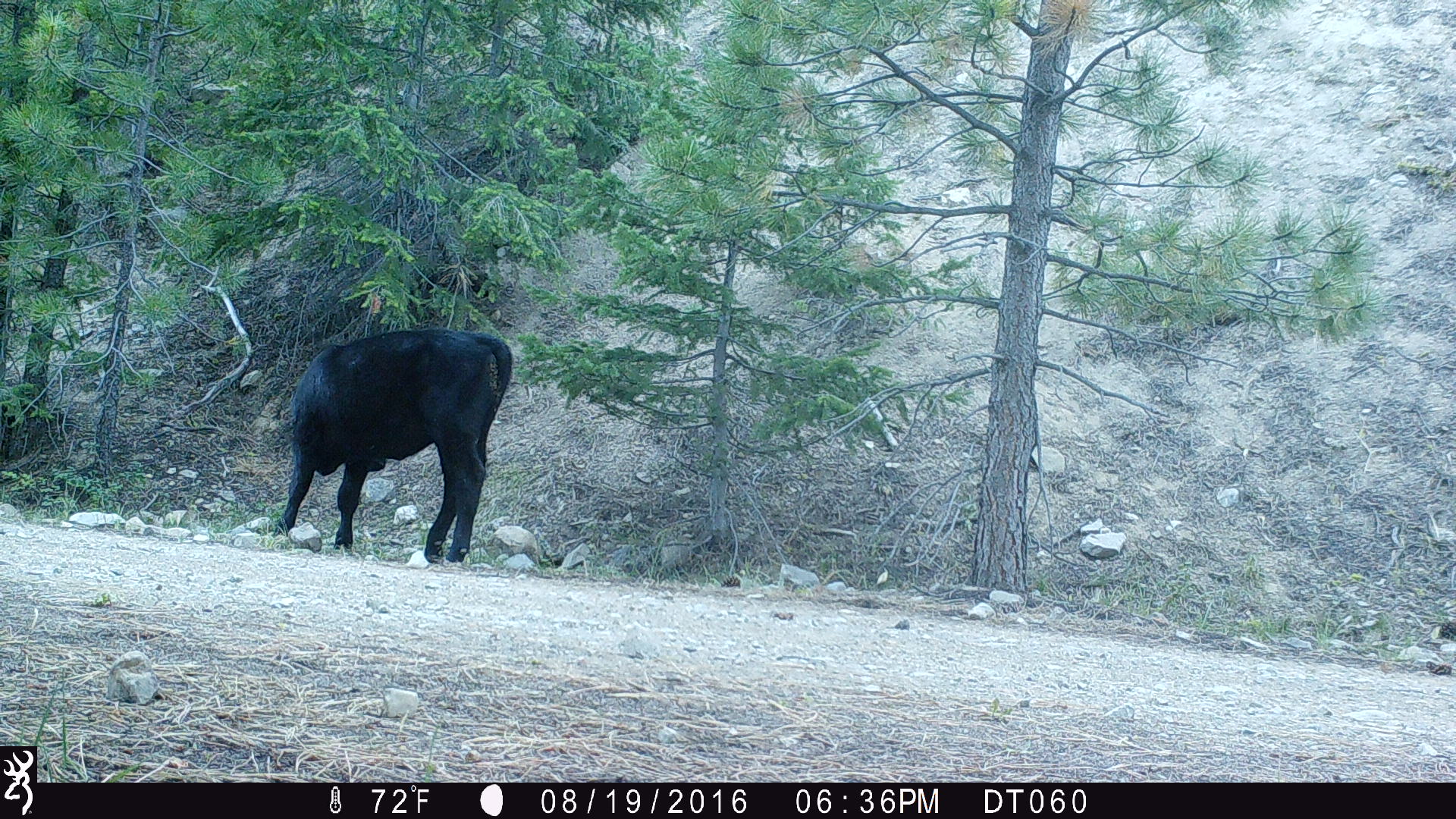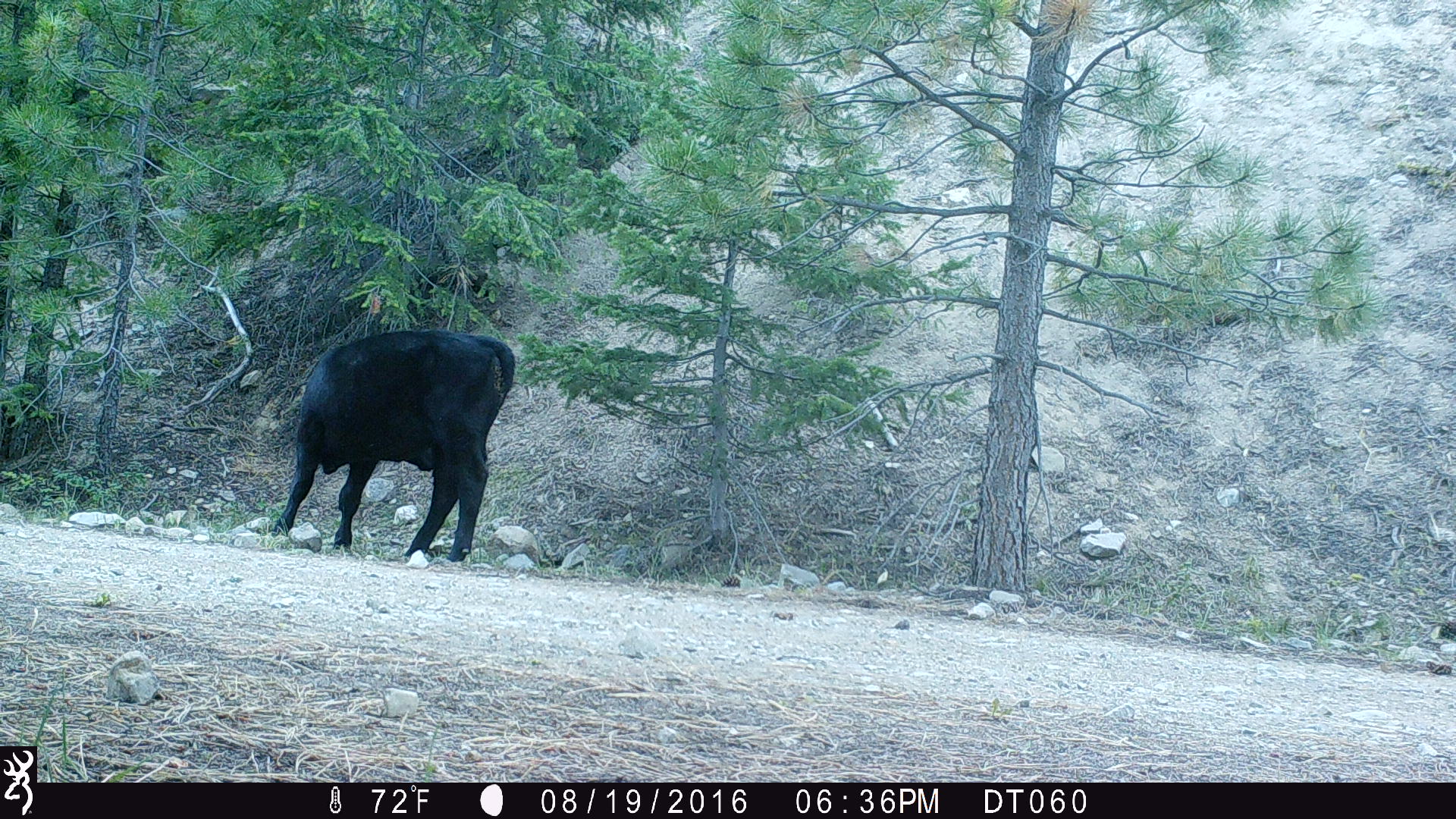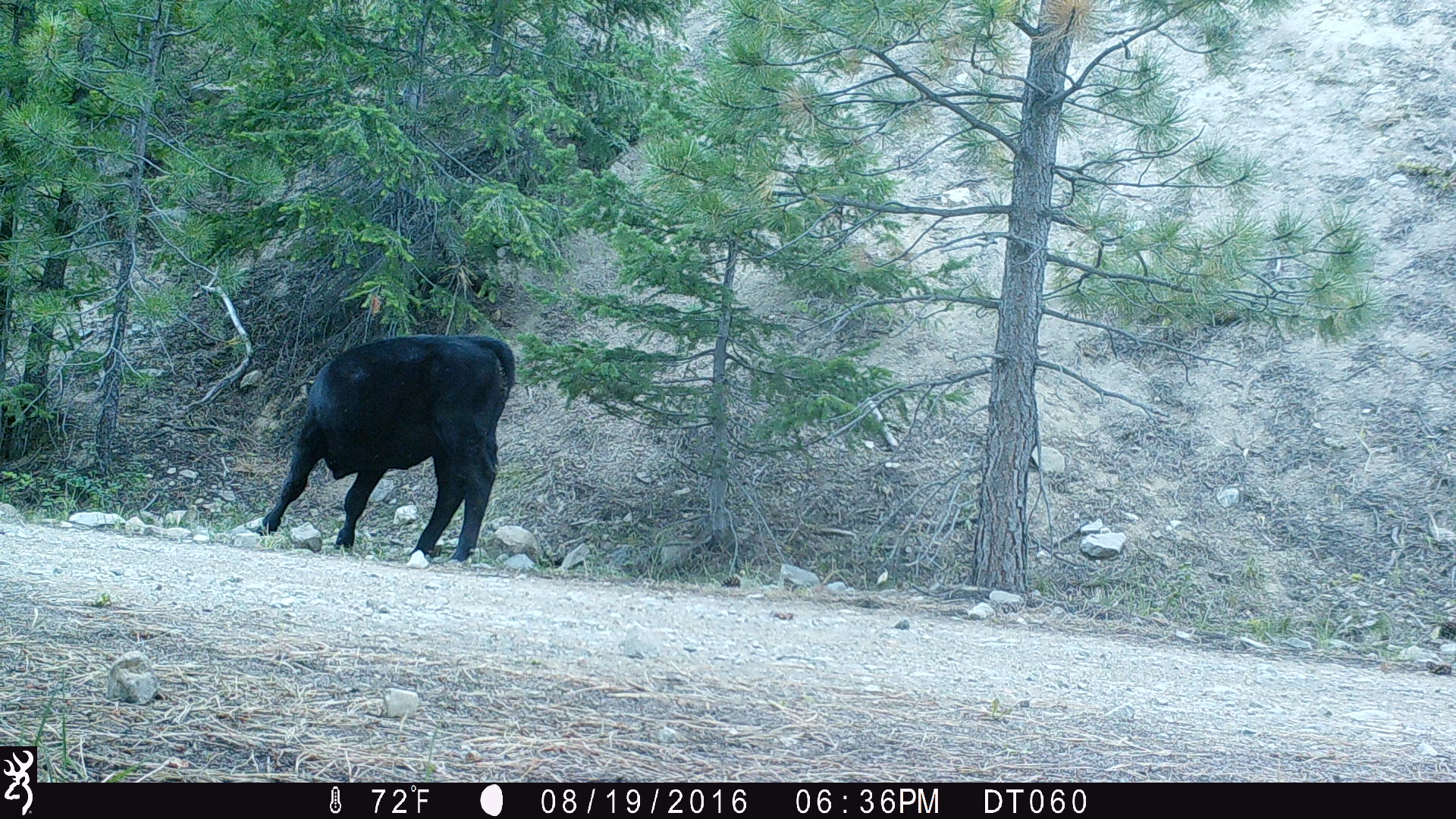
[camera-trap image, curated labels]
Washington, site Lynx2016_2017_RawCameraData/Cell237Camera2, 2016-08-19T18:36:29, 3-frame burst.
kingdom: Animalia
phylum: Chordata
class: Mammalia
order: Artiodactyla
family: Bovidae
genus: Bos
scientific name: Bos taurus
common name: domestic cattle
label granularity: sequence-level